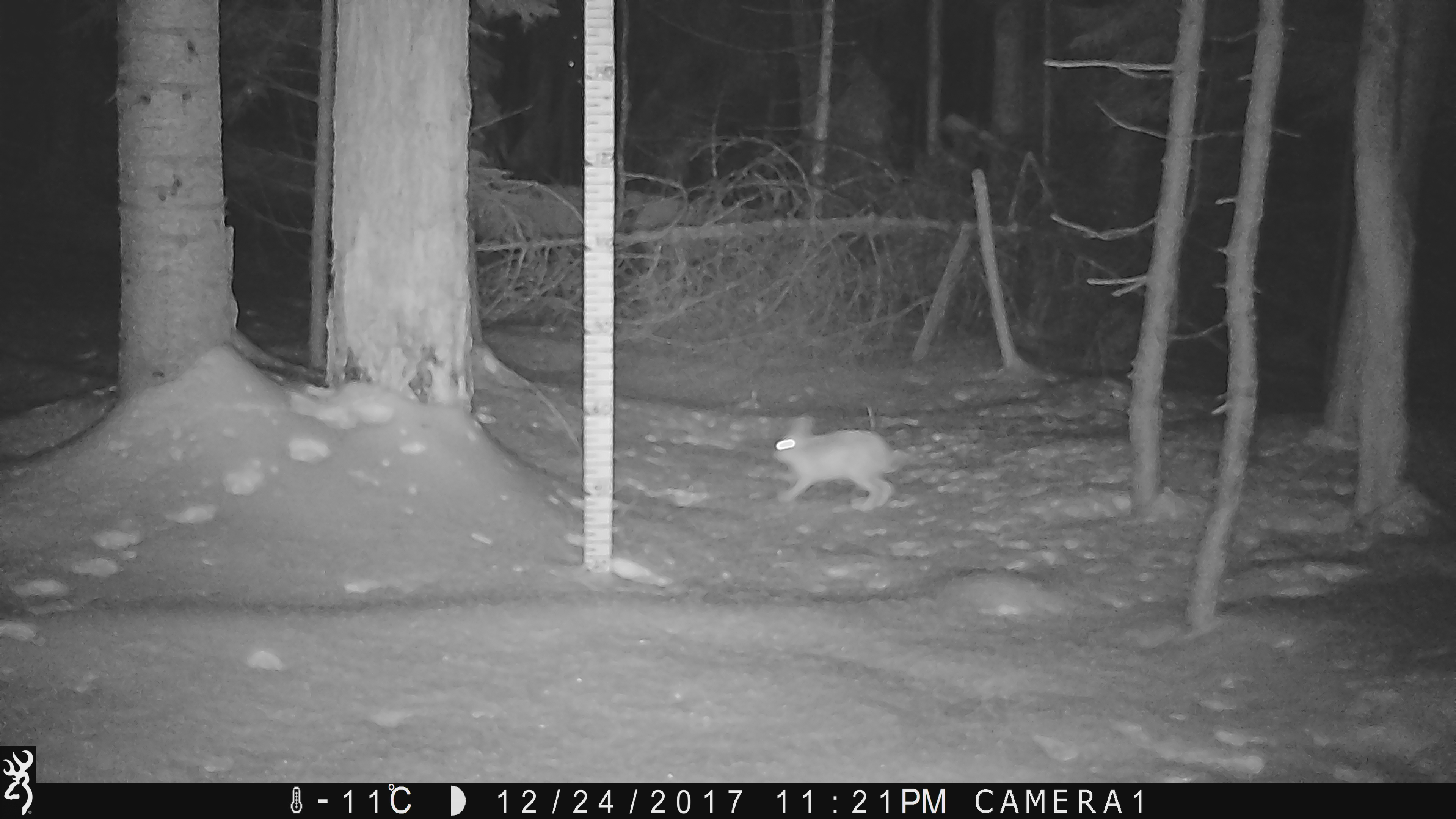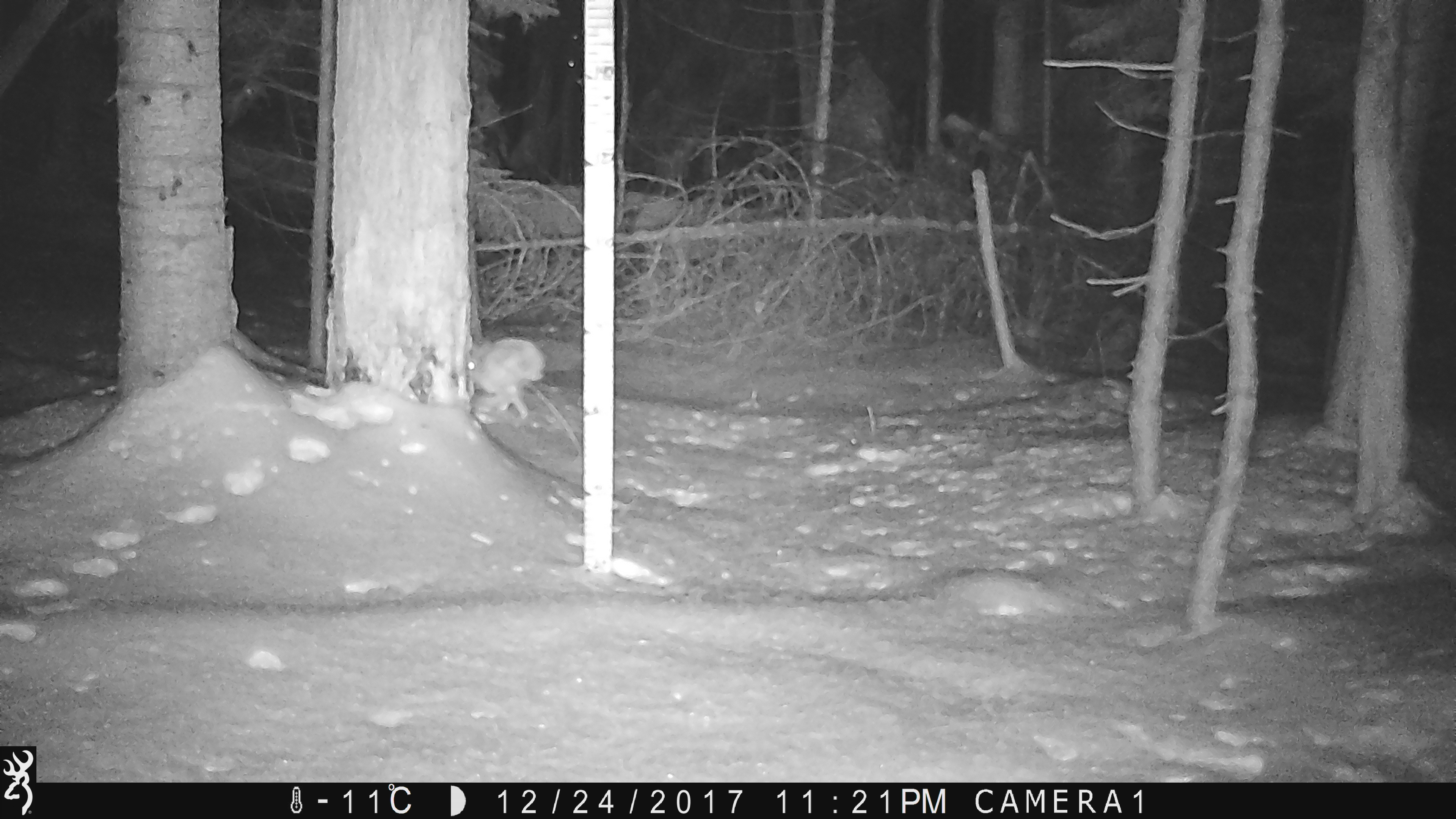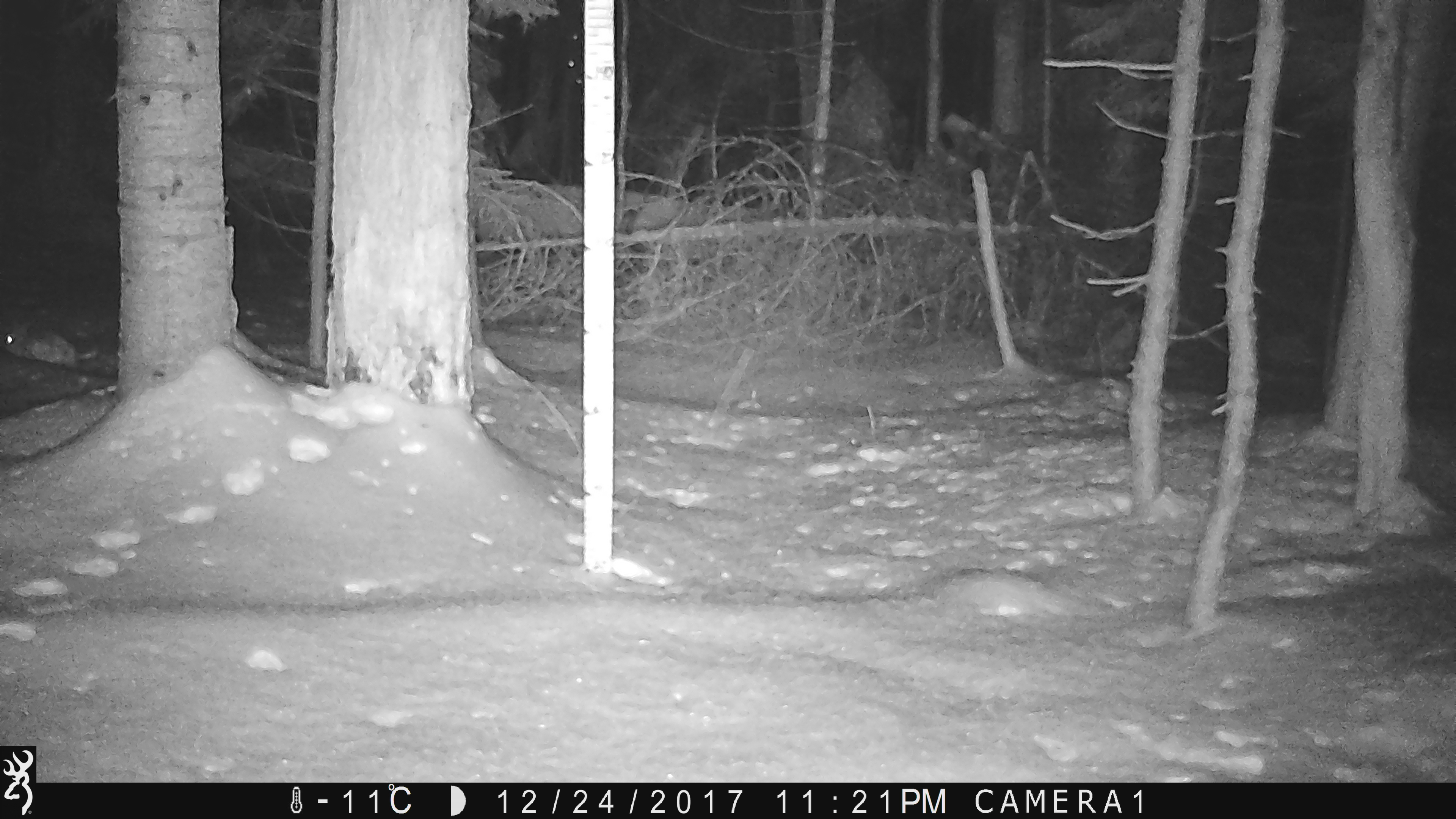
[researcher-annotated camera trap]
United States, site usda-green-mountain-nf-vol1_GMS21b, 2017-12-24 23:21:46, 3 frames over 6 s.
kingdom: Animalia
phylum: Chordata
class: Mammalia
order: Lagomorpha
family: Leporidae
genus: Lepus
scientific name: Lepus americanus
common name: snowshoe hare